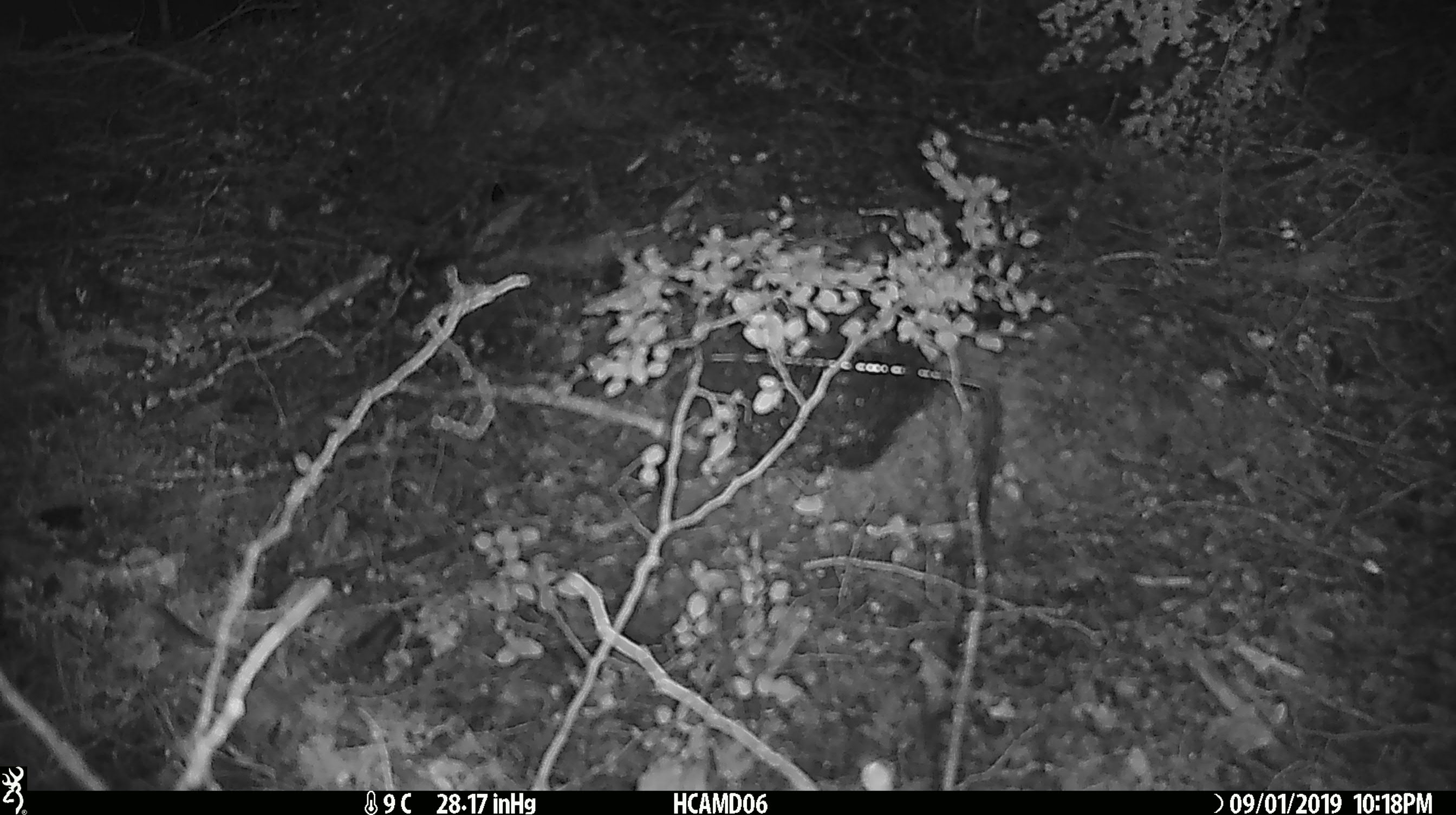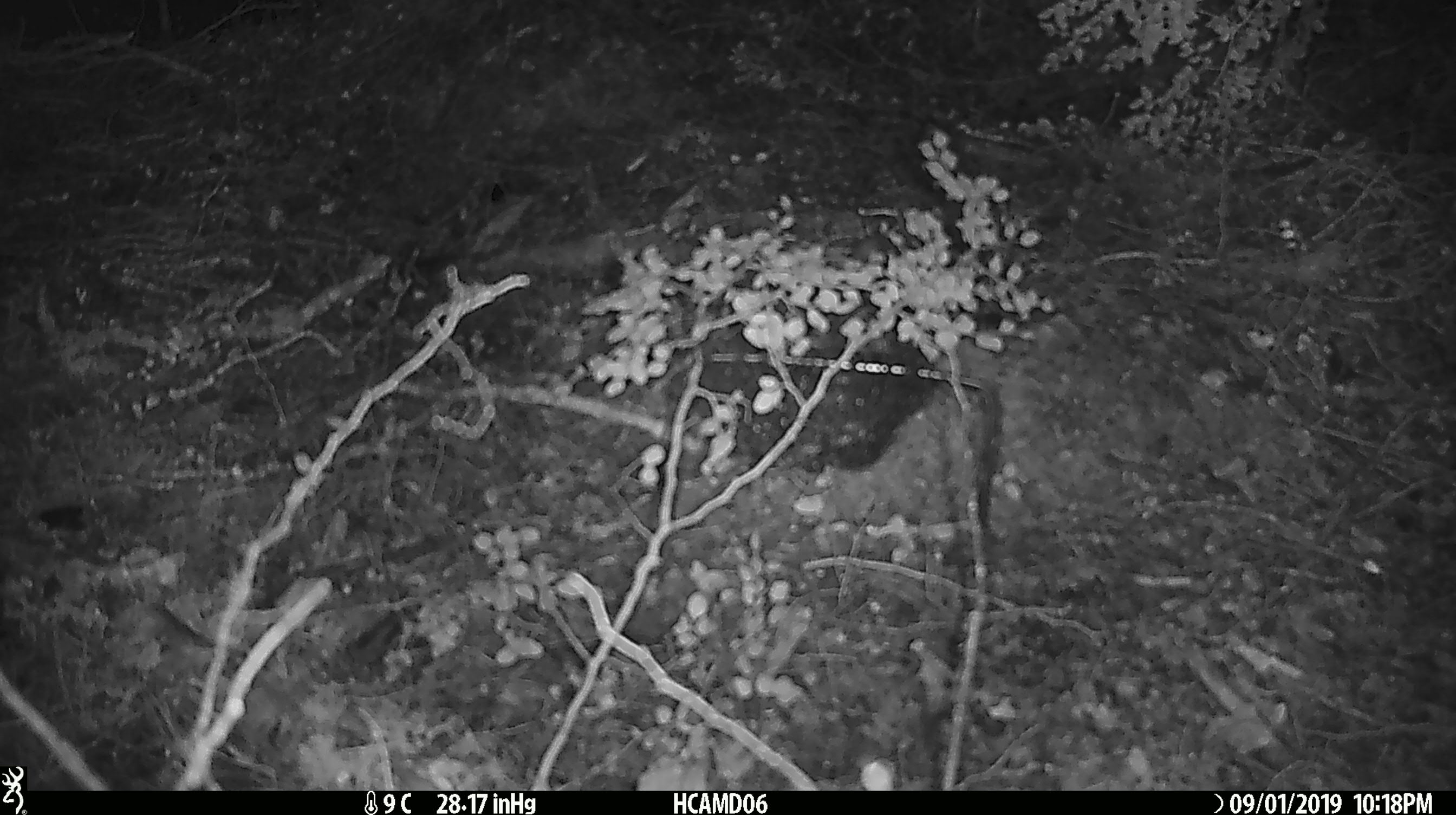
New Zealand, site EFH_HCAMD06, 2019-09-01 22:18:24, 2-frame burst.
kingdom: Animalia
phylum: Chordata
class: Mammalia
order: Rodentia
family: Muridae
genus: Mus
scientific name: Mus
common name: mouse